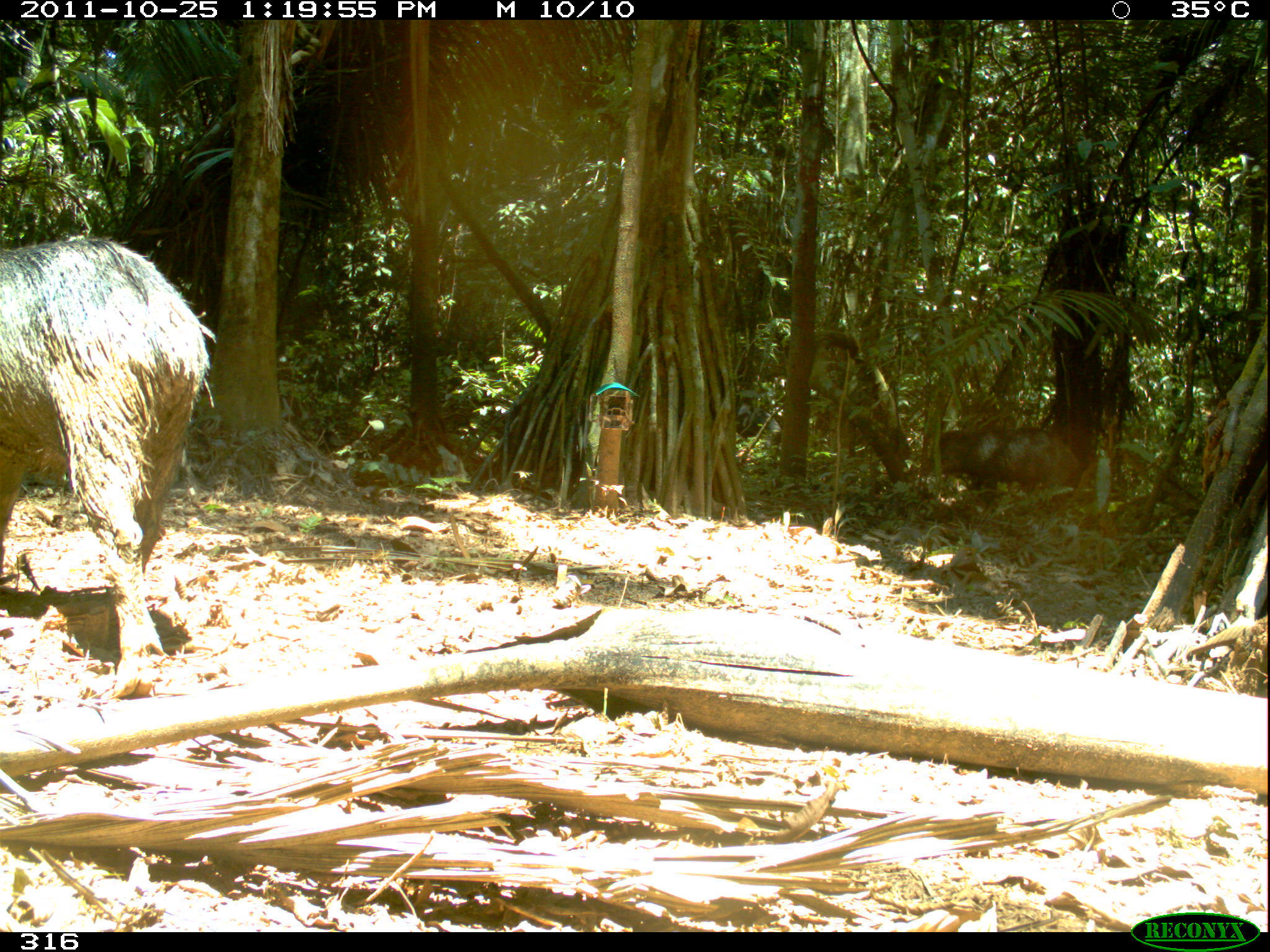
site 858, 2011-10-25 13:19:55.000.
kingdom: Animalia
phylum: Chordata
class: Mammalia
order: Artiodactyla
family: Tayassuidae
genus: Tayassu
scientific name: Tayassu pecari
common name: white-lipped peccary